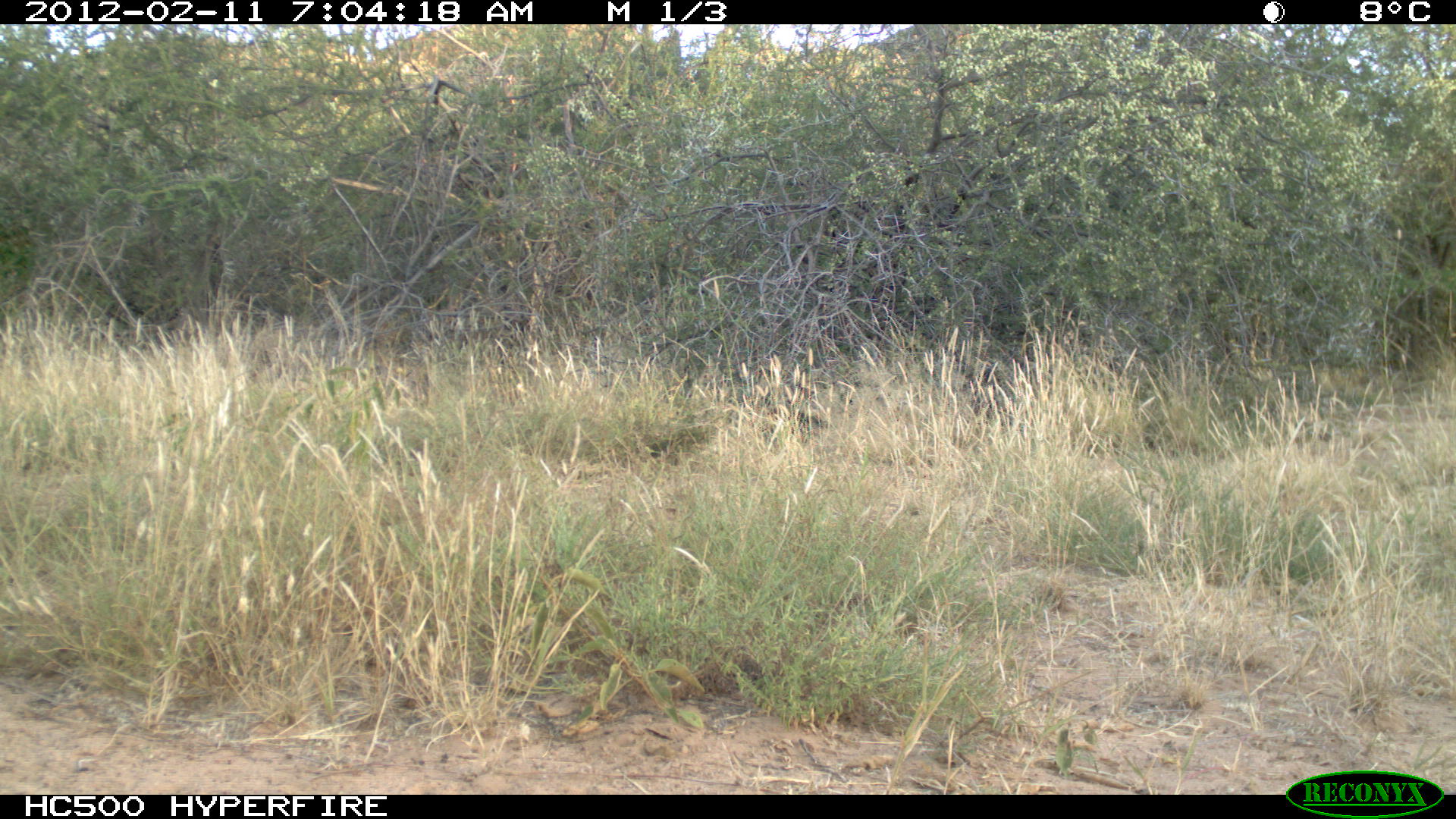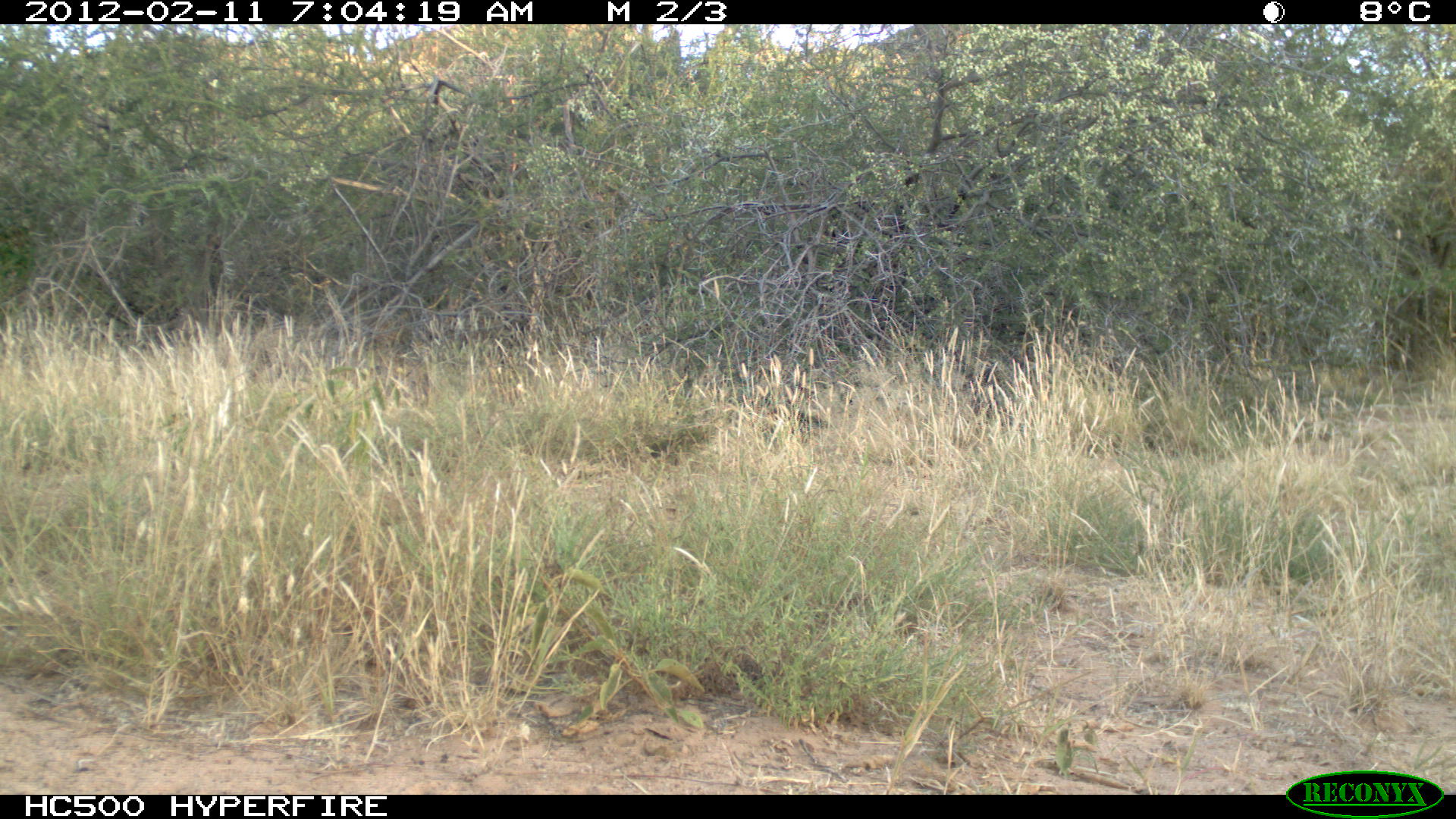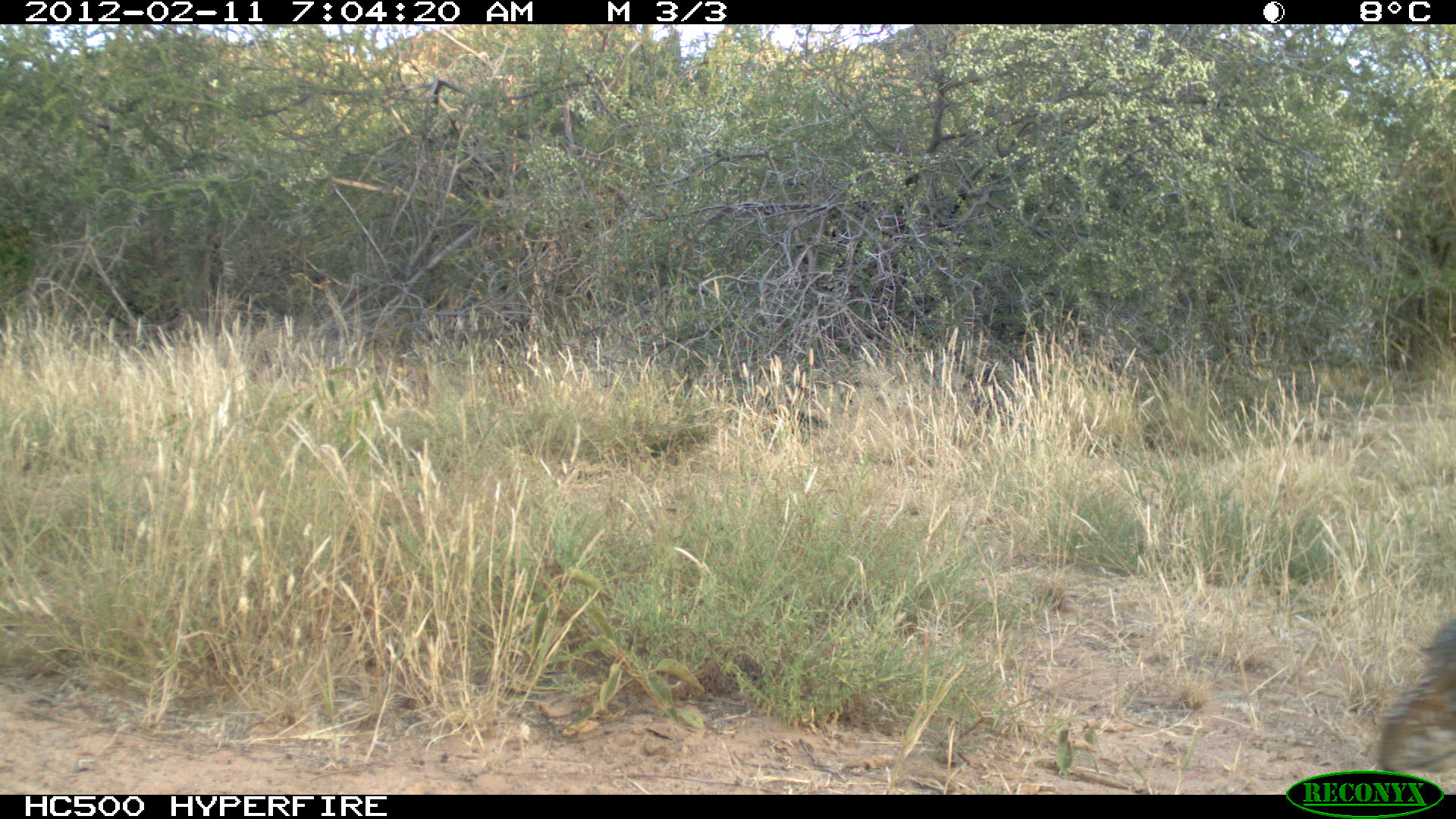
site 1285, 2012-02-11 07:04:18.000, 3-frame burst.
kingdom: Animalia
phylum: Chordata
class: Mammalia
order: Artiodactyla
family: Bovidae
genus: Madoqua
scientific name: Madoqua guentheri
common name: günther's dik-dik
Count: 1.